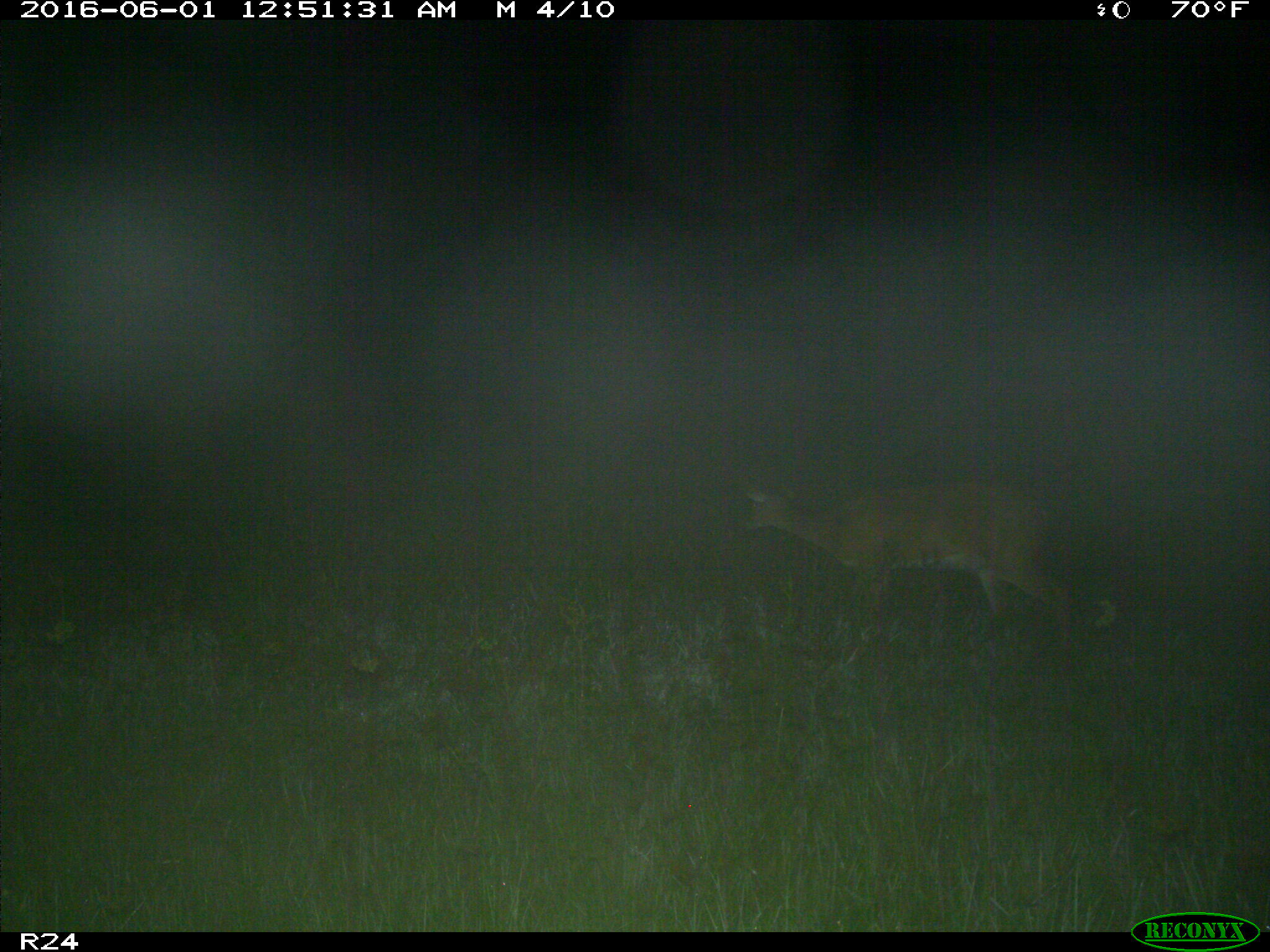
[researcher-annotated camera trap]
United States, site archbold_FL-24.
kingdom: Animalia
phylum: Chordata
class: Mammalia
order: Artiodactyla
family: Cervidae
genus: Odocoileus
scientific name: Odocoileus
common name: deer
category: unidentified deer